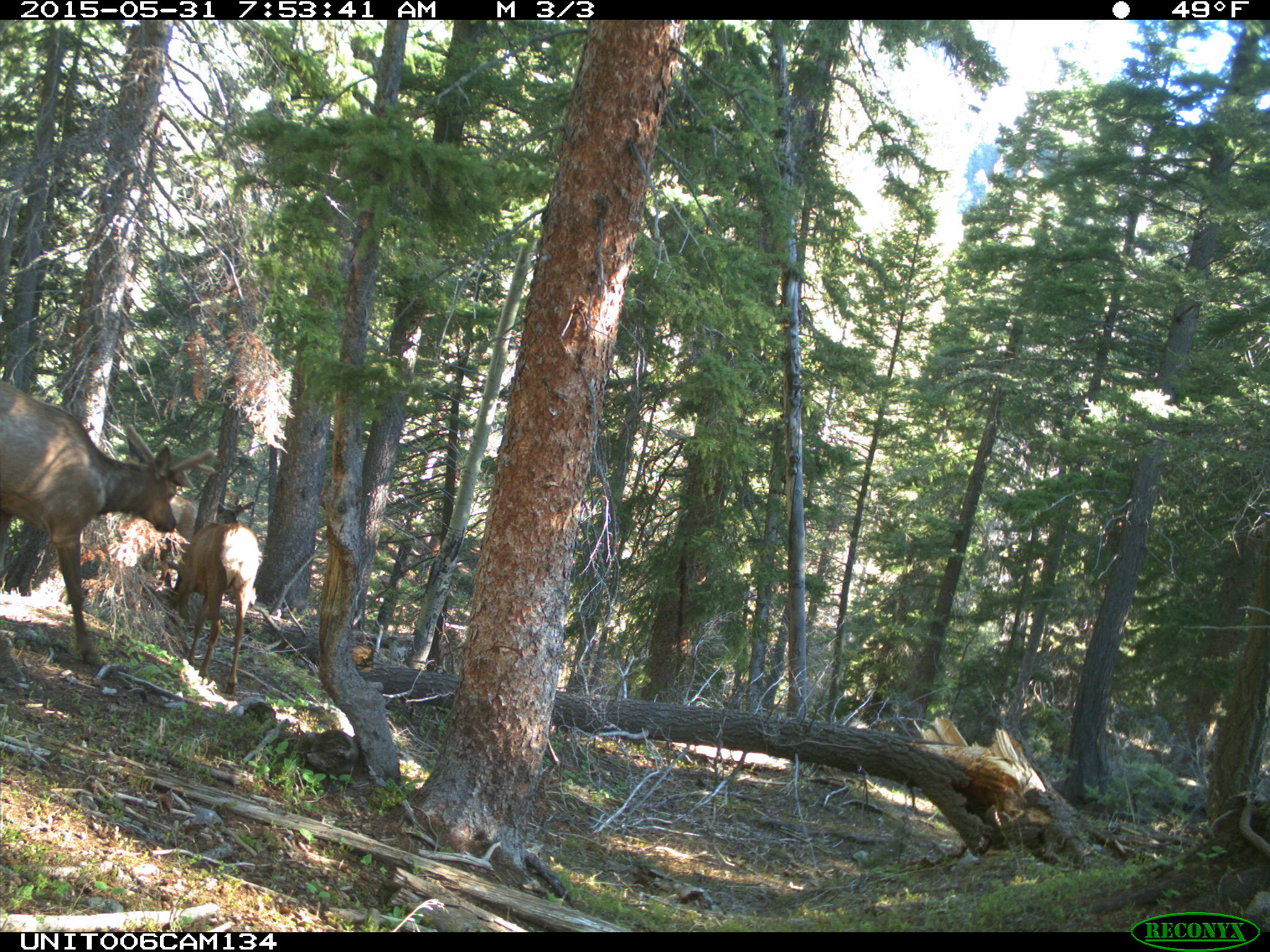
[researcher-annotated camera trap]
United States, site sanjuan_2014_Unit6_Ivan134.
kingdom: Animalia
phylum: Chordata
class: Mammalia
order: Artiodactyla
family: Cervidae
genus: Cervus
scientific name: Cervus elaphus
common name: red deer